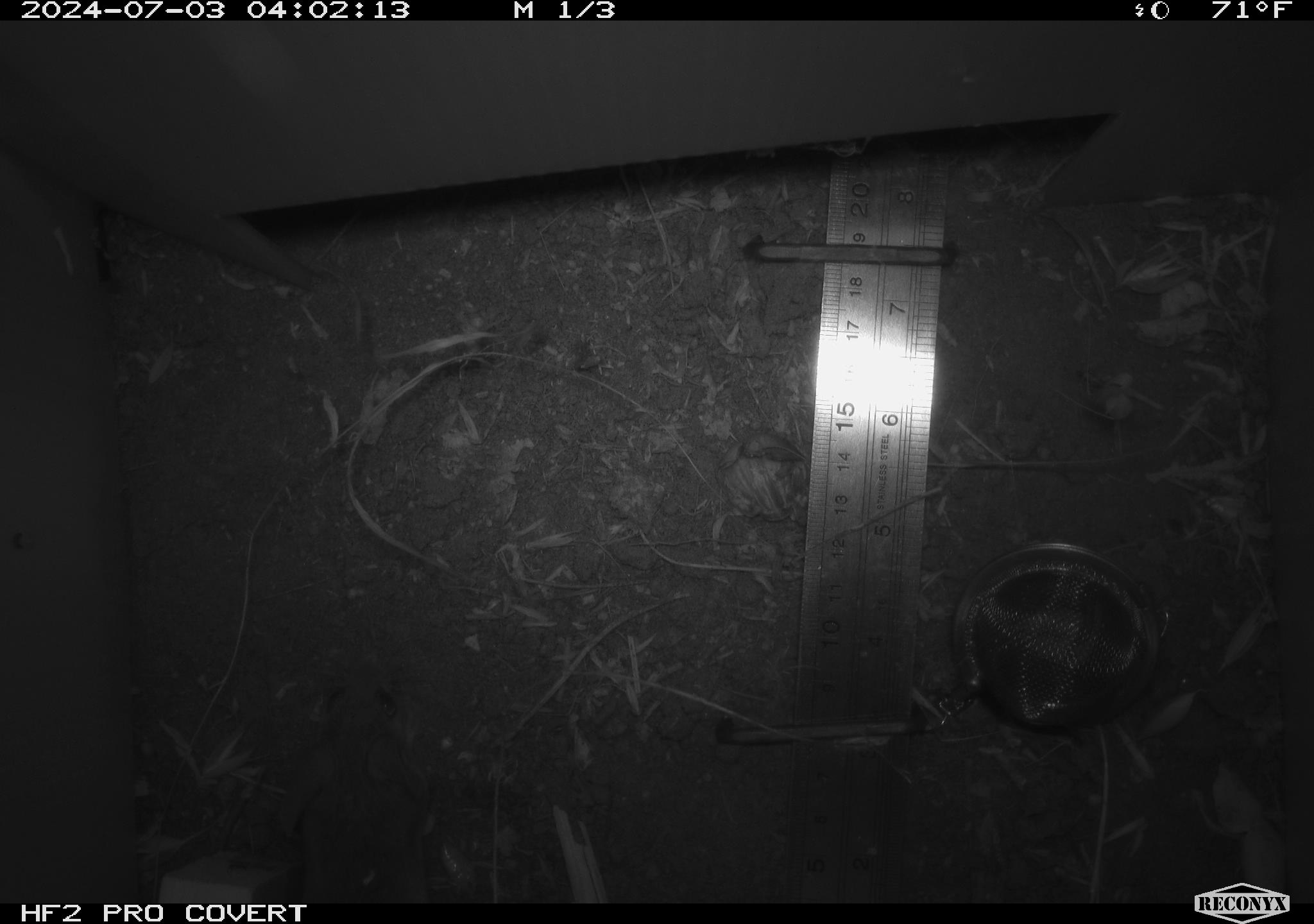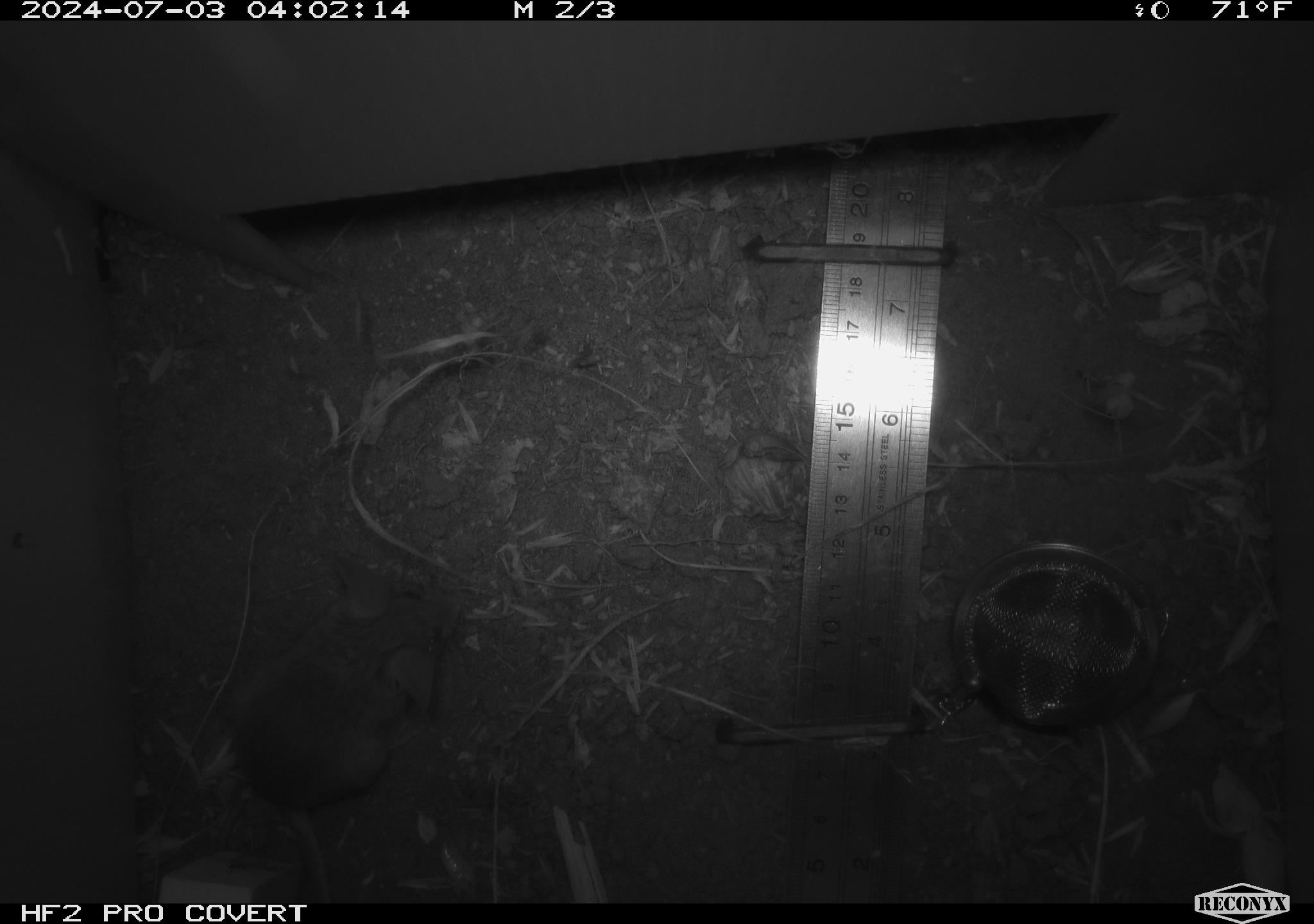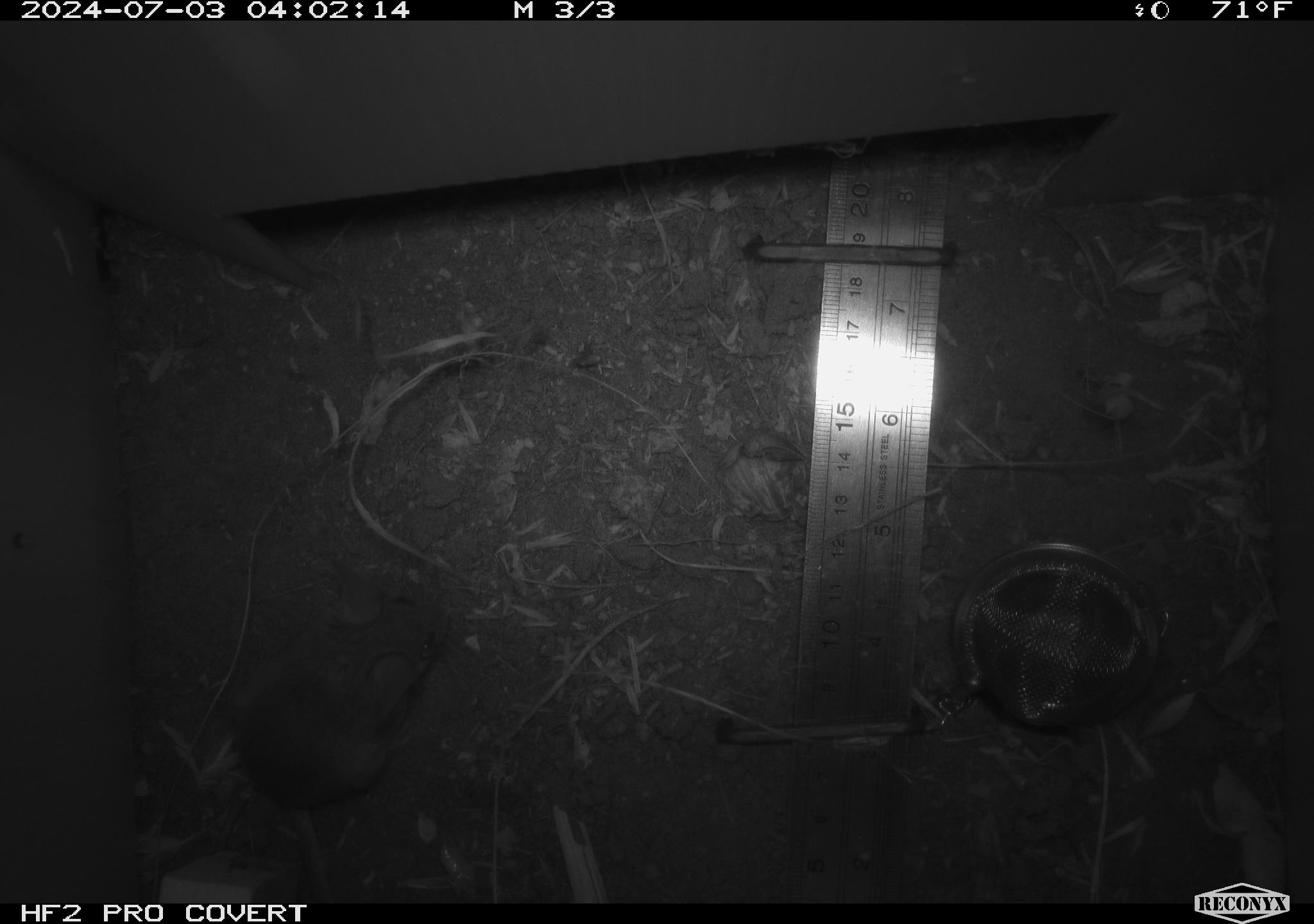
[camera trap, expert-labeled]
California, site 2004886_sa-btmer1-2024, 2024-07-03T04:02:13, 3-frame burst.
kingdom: Animalia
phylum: Chordata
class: Mammalia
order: Rodentia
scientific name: Rodentia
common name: mouse species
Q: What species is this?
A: Mouse species (Rodentia).